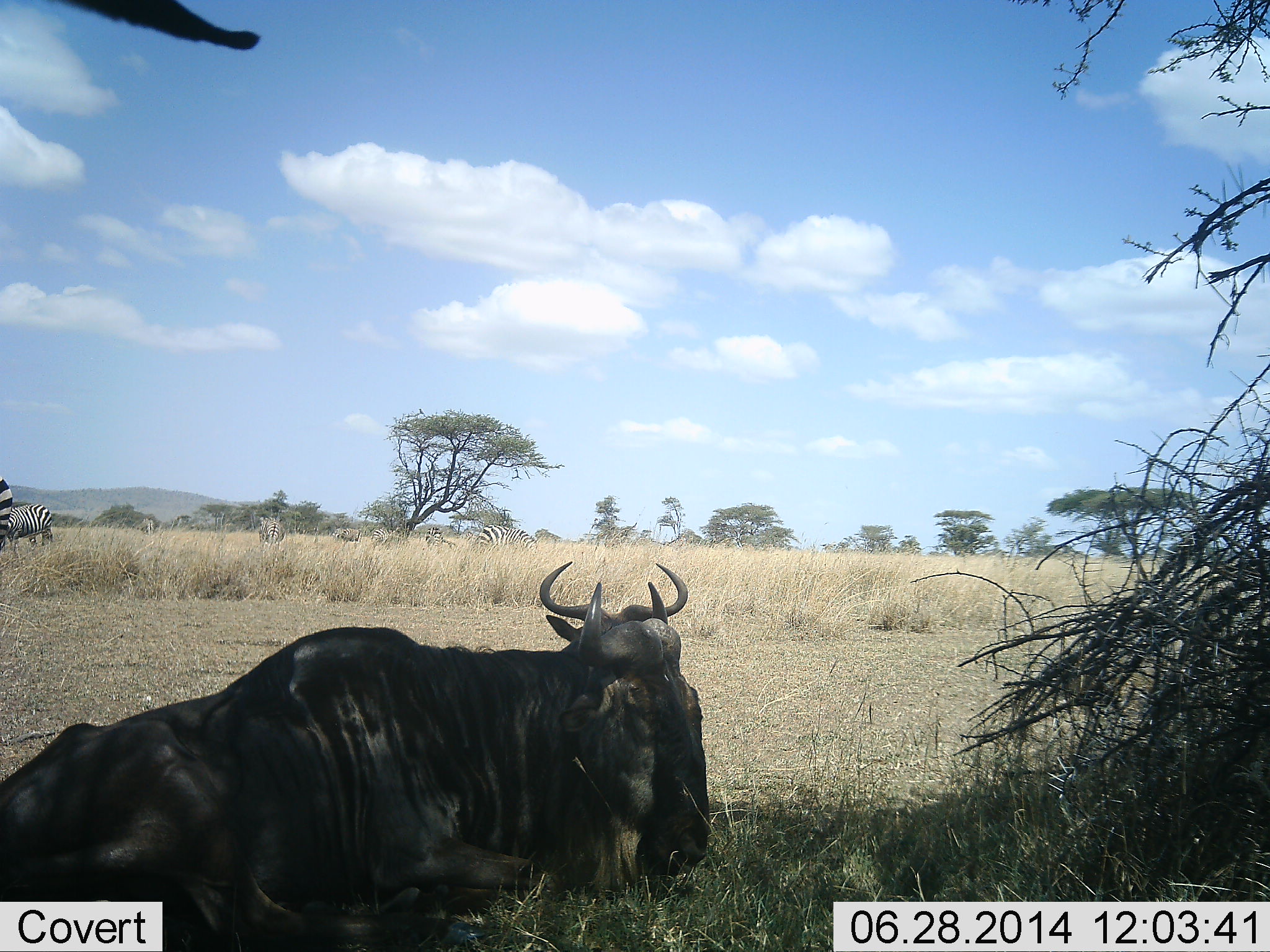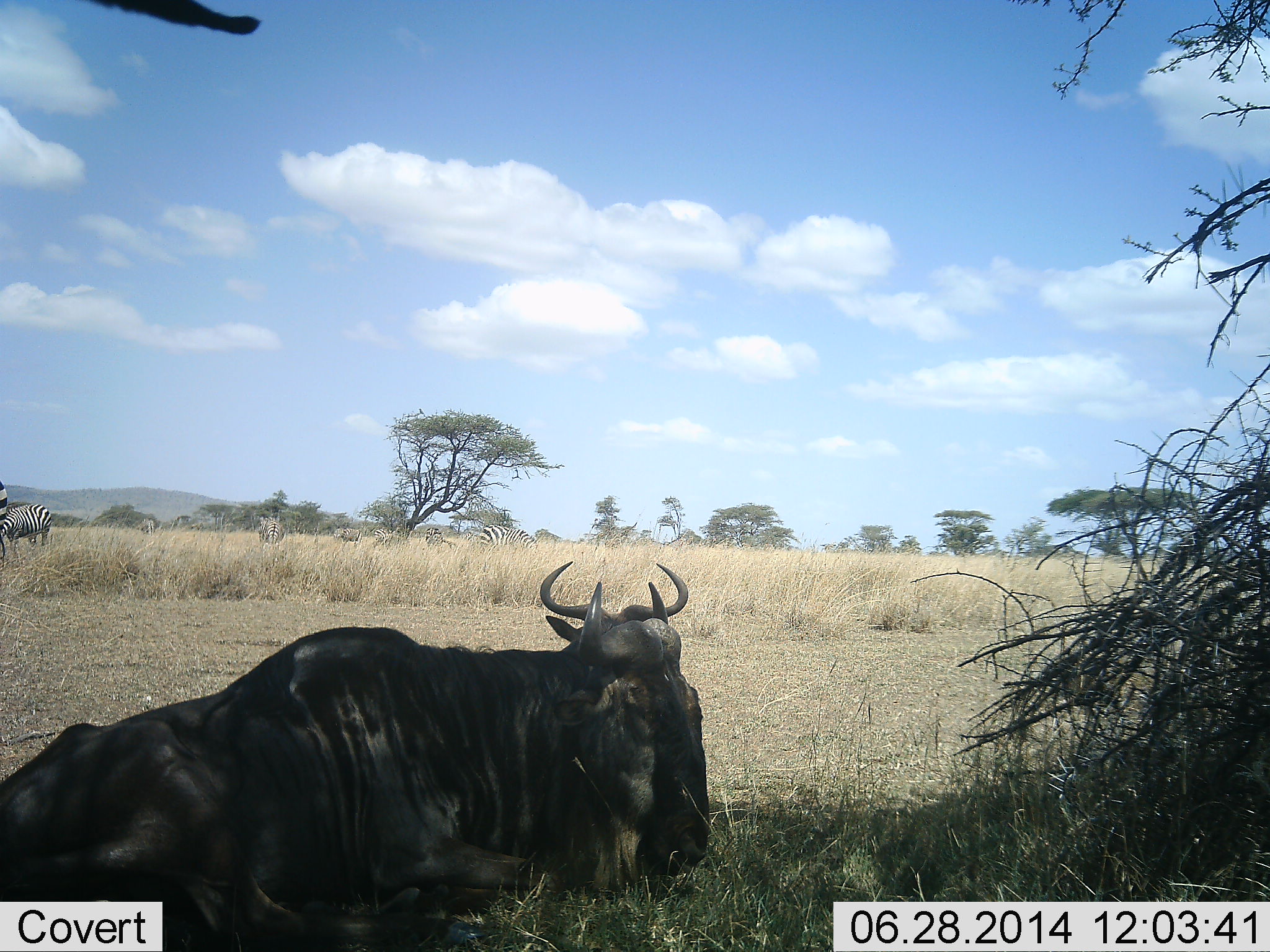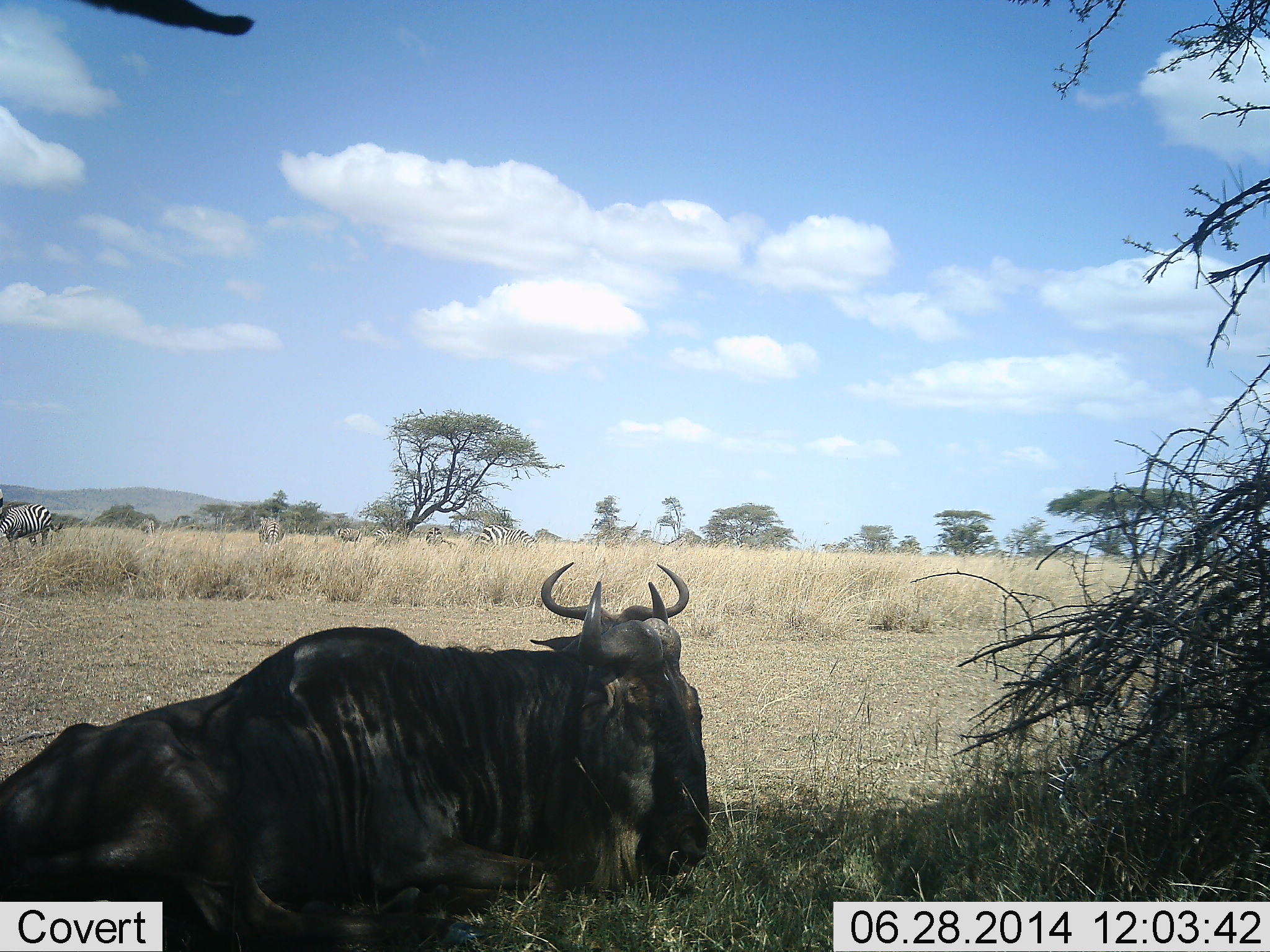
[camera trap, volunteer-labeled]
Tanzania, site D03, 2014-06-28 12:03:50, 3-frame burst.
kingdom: Animalia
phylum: Chordata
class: Mammalia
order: Artiodactyla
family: Bovidae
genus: Connochaetes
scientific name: Connochaetes taurinus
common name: blue wildebeest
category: wildebeest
Wildebeest (blue wildebeest) (Connochaetes taurinus), count 2. Behavior (volunteer vote fractions): standing 29%, resting 100%, moving 0%, interacting 0%. Young present (vote fraction): 0%. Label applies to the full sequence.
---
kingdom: Animalia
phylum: Chordata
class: Mammalia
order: Perissodactyla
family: Equidae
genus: Equus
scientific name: Equus quagga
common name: plains zebra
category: zebra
Zebra (plains zebra) (Equus quagga), count 7. Behavior (volunteer vote fractions): standing 50%, resting 0%, moving 0%, interacting 0%. Young present (vote fraction): 0%. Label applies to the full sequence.